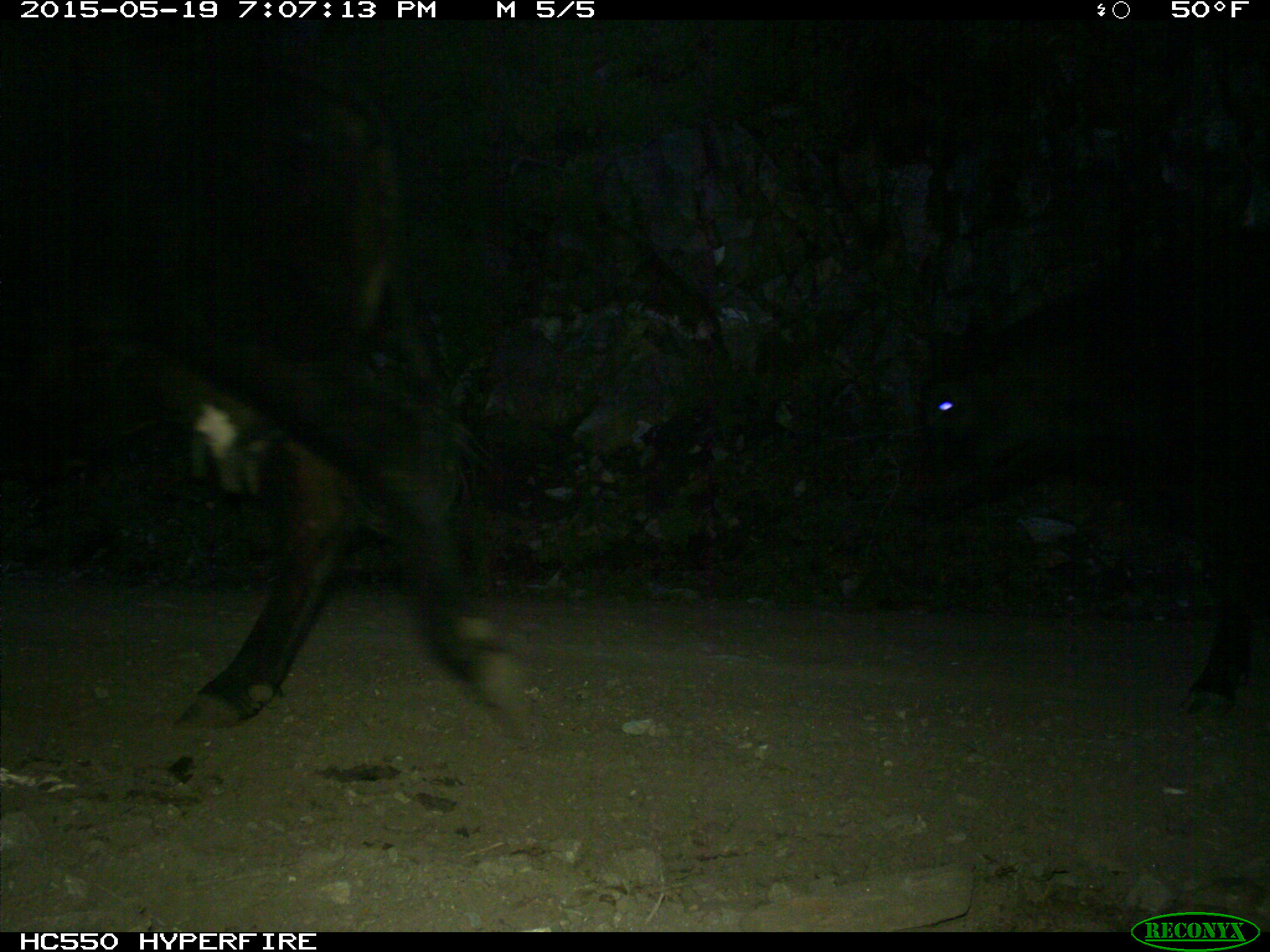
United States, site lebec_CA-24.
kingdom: Animalia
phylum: Chordata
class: Mammalia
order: Artiodactyla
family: Bovidae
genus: Bos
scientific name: Bos taurus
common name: domestic cow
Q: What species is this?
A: Bos taurus (domestic cow).